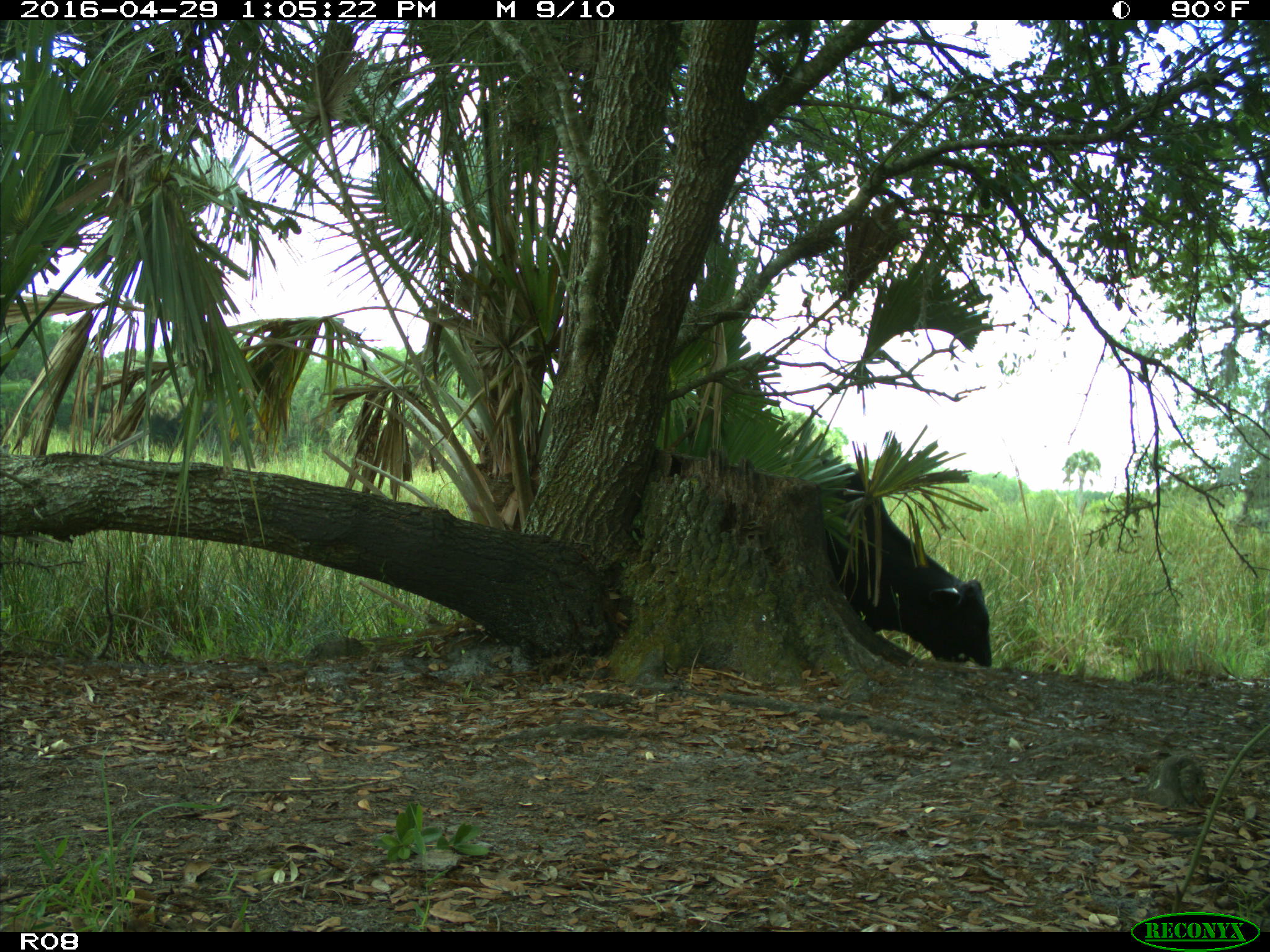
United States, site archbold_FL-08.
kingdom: Animalia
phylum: Chordata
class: Mammalia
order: Artiodactyla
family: Bovidae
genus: Bos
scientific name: Bos taurus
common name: domestic cow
Bos taurus (domestic cow).